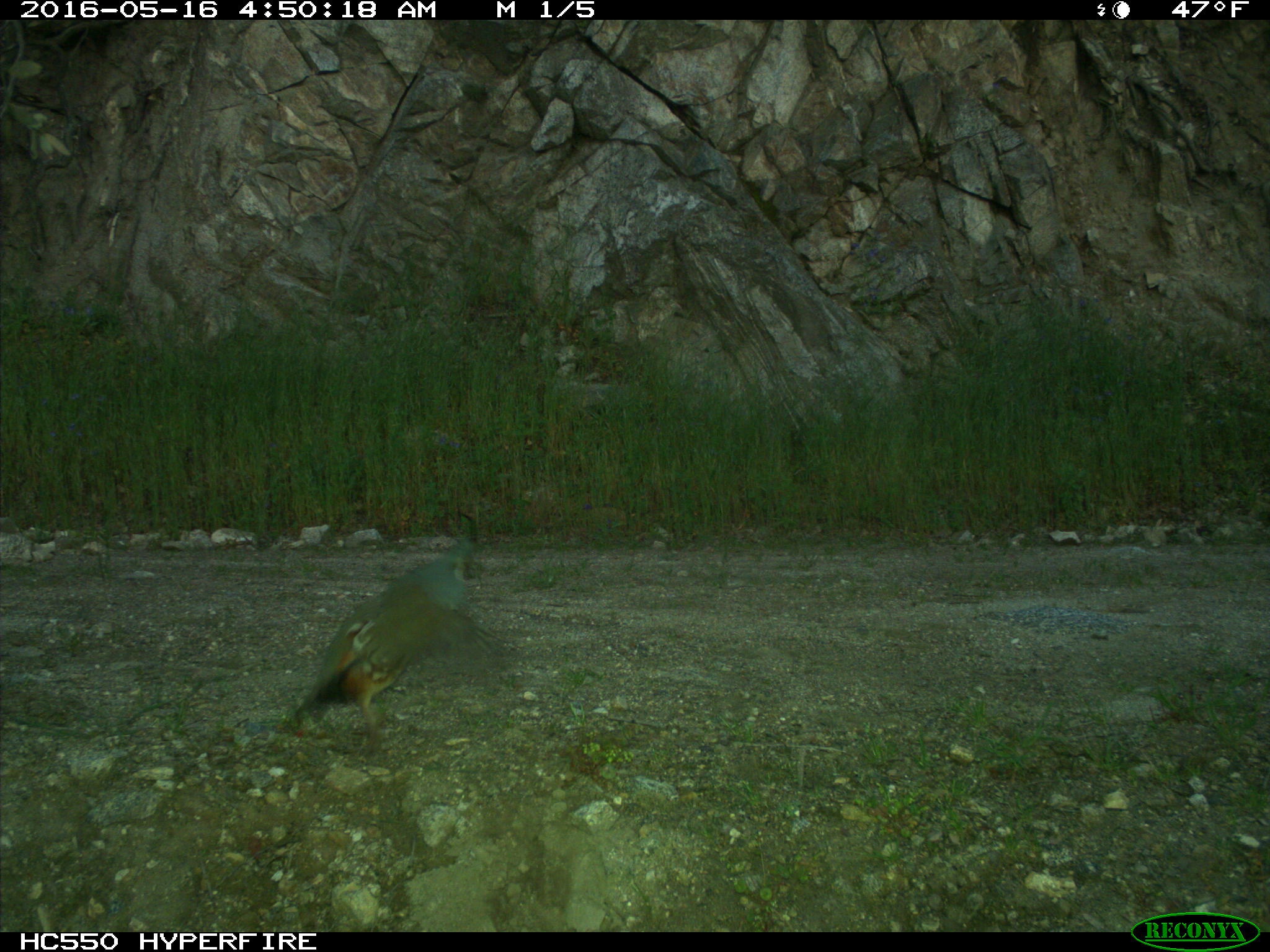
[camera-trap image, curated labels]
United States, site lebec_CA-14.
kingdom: Animalia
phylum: Chordata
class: Aves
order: Galliformes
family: Odontophoridae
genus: Callipepla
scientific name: Callipepla californica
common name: california quail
Callipepla californica (california quail).